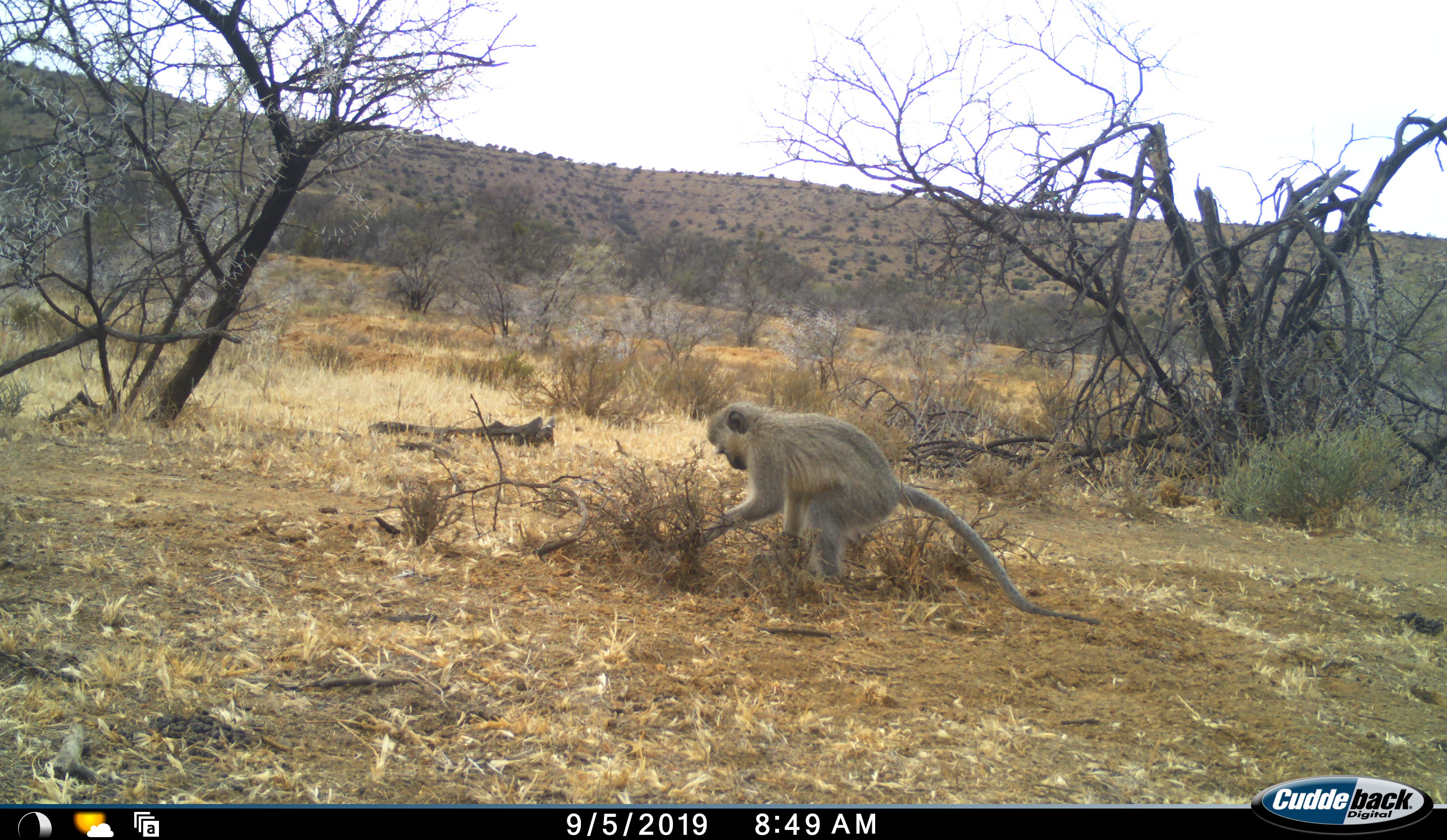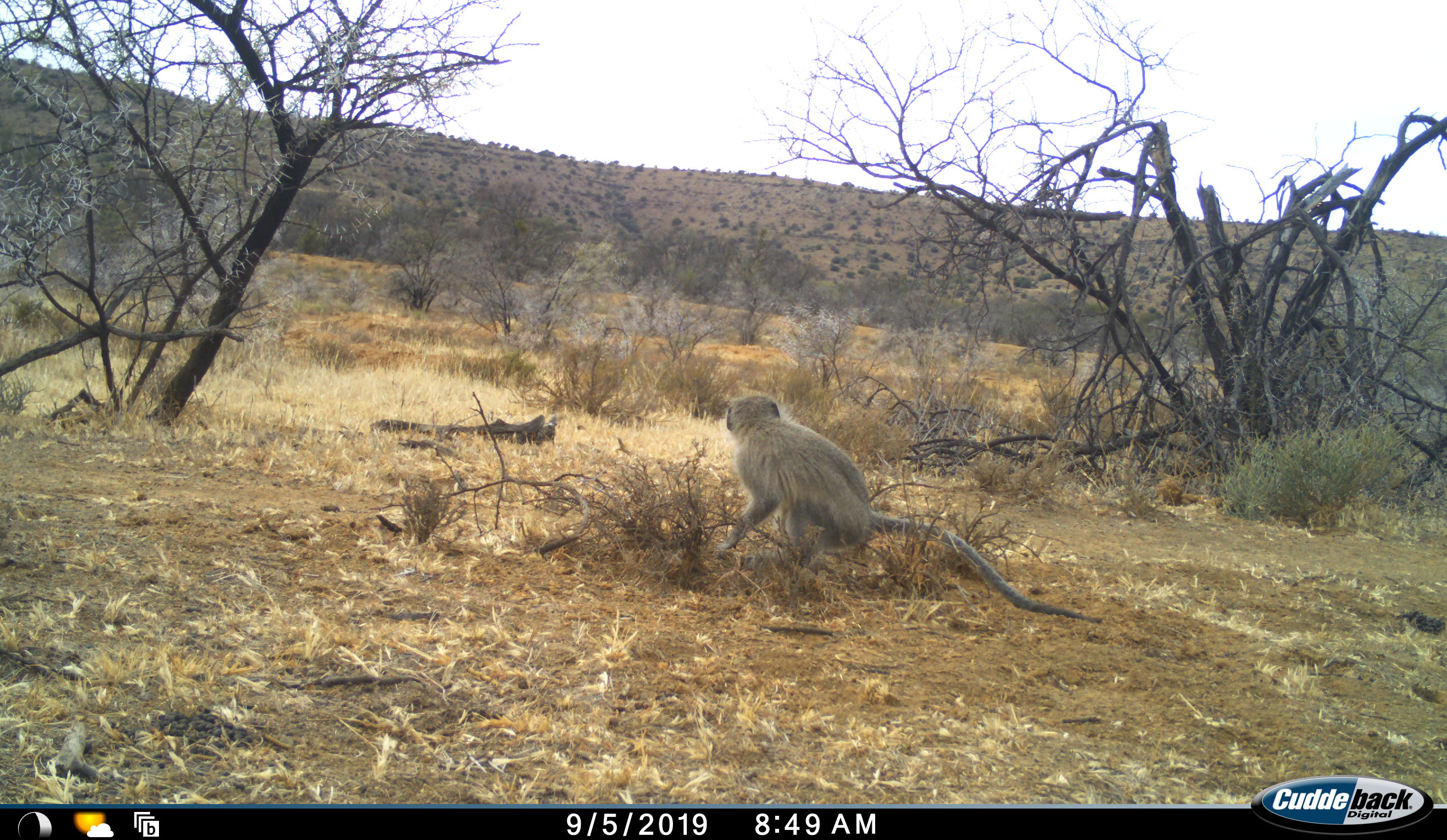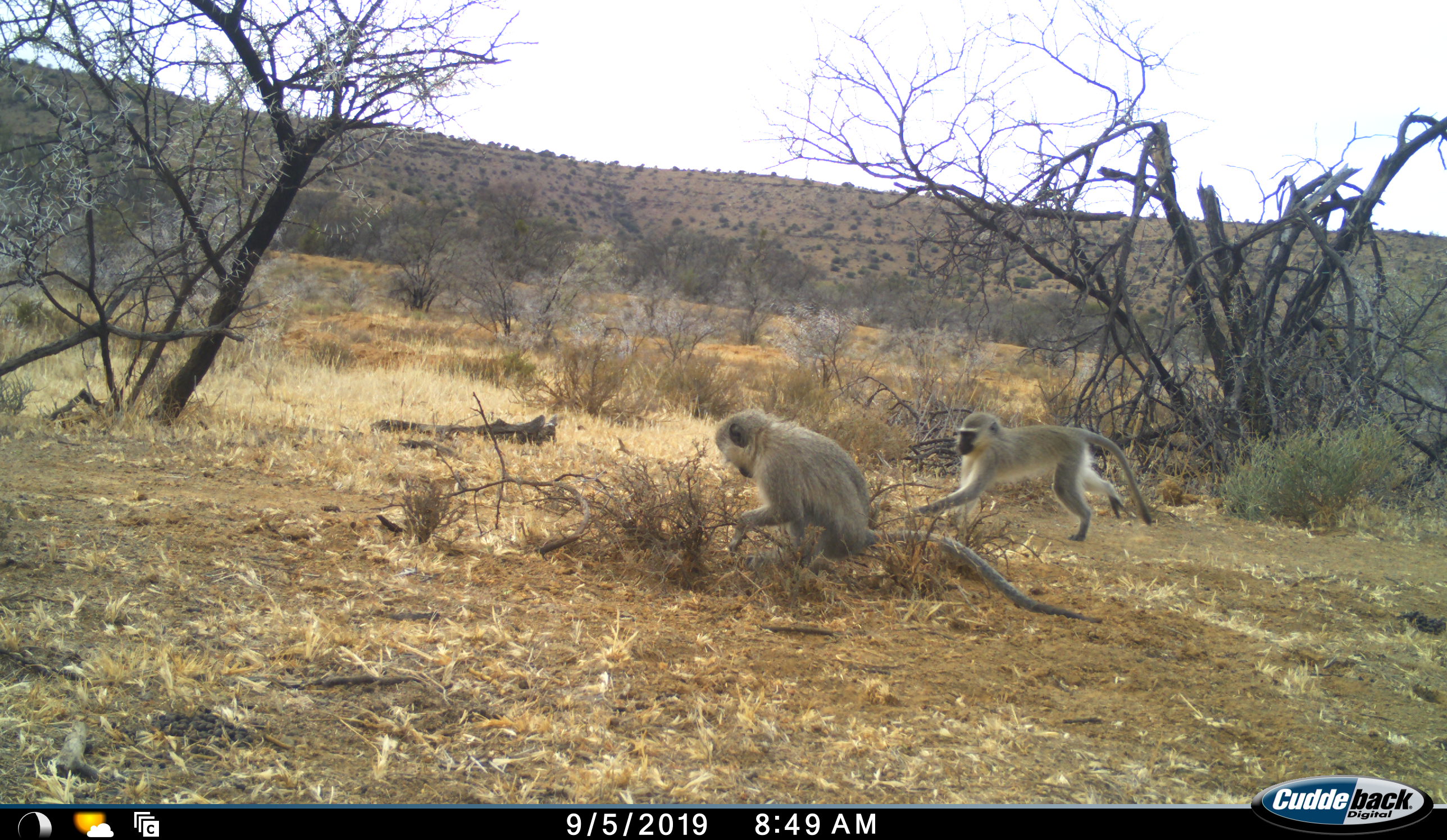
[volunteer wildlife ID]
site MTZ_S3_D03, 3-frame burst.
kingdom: Animalia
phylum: Chordata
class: Mammalia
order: Primates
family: Cercopithecidae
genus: Chlorocebus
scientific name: Chlorocebus pygerythrus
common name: vervet monkey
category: monkeyvervet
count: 2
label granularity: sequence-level